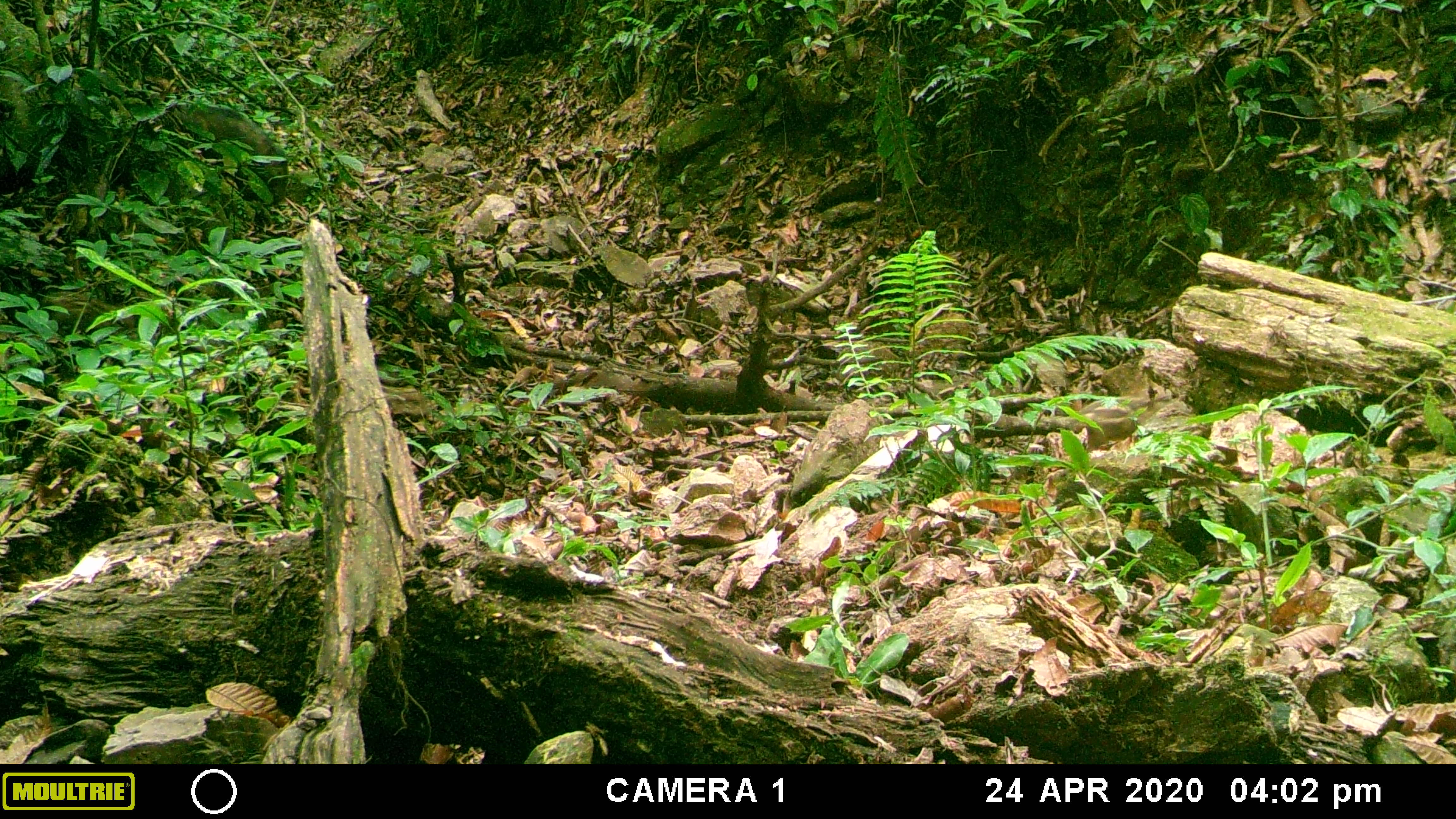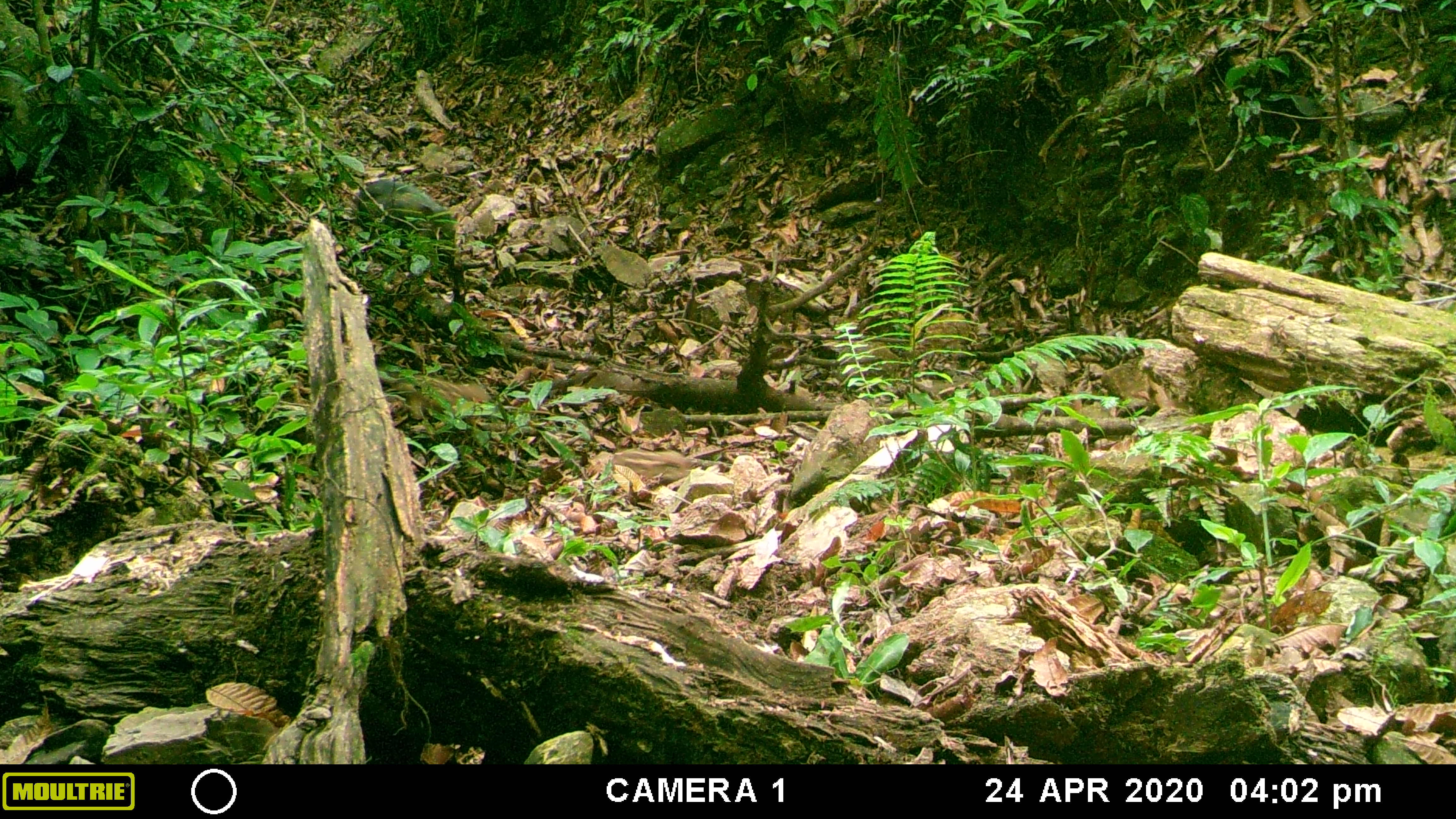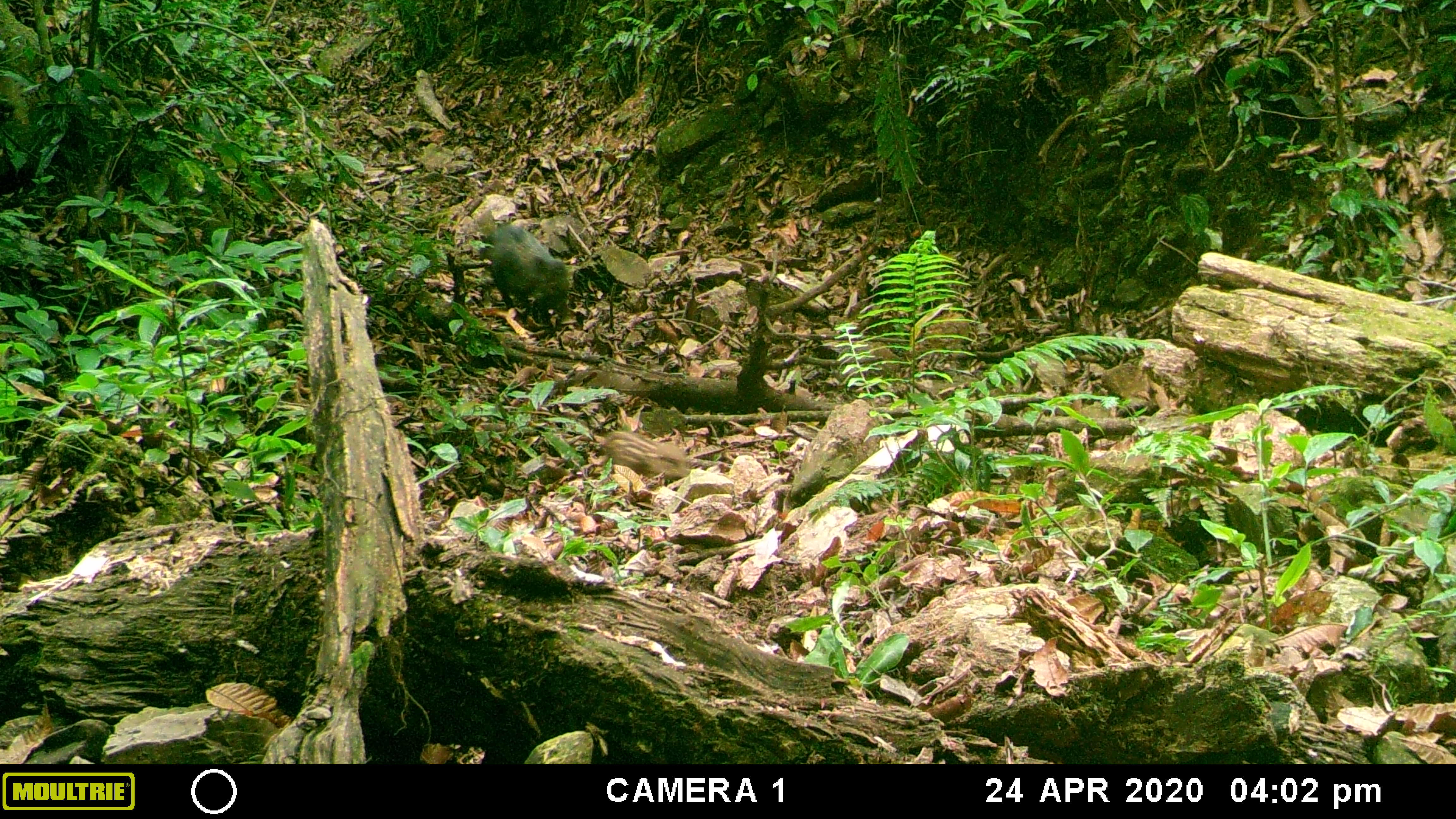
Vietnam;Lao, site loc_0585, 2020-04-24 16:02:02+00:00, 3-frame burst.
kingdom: Animalia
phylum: Chordata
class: Mammalia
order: Artiodactyla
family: Suidae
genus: Sus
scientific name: Sus scrofa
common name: eurasian wild pig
Eurasian wild pig (Sus scrofa). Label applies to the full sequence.